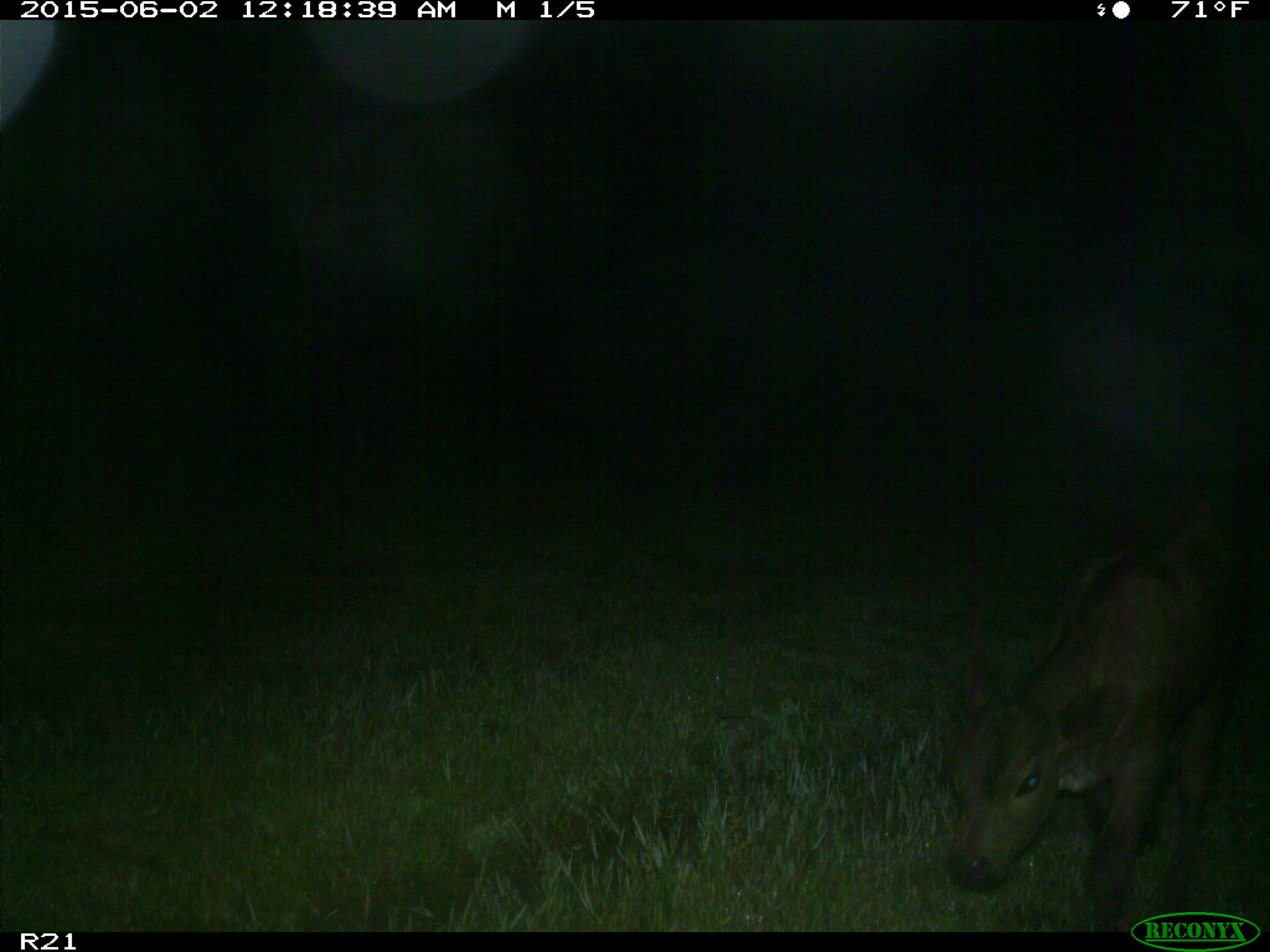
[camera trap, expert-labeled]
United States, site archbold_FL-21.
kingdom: Animalia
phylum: Chordata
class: Mammalia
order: Artiodactyla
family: Bovidae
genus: Bos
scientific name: Bos taurus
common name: domestic cow